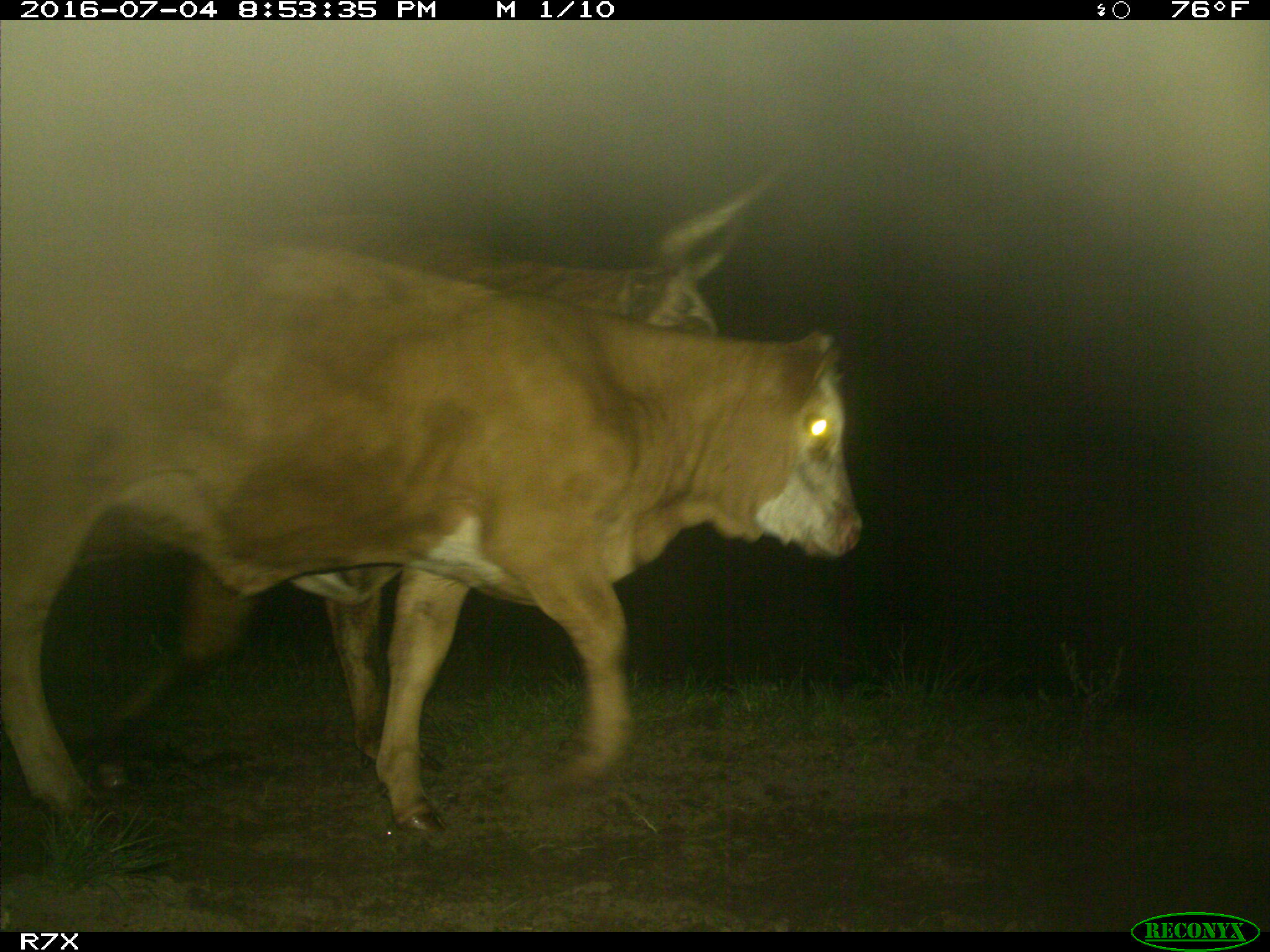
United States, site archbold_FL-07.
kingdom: Animalia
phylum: Chordata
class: Mammalia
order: Artiodactyla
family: Bovidae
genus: Bos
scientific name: Bos taurus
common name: domestic cow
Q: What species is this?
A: Bos taurus (domestic cow).